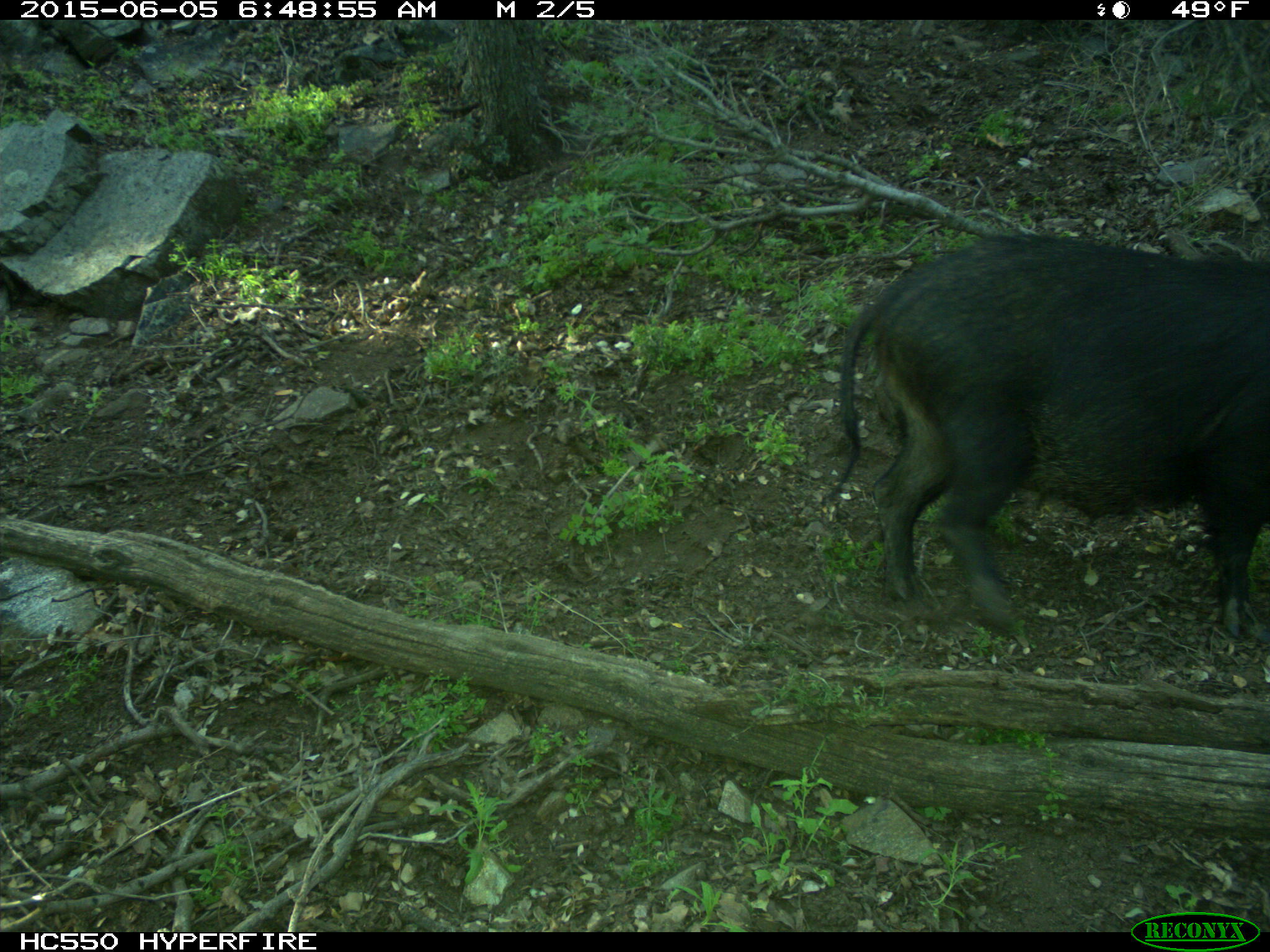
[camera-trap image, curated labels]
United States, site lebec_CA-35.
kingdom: Animalia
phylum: Chordata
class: Mammalia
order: Artiodactyla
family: Suidae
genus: Sus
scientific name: Sus scrofa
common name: wild boar